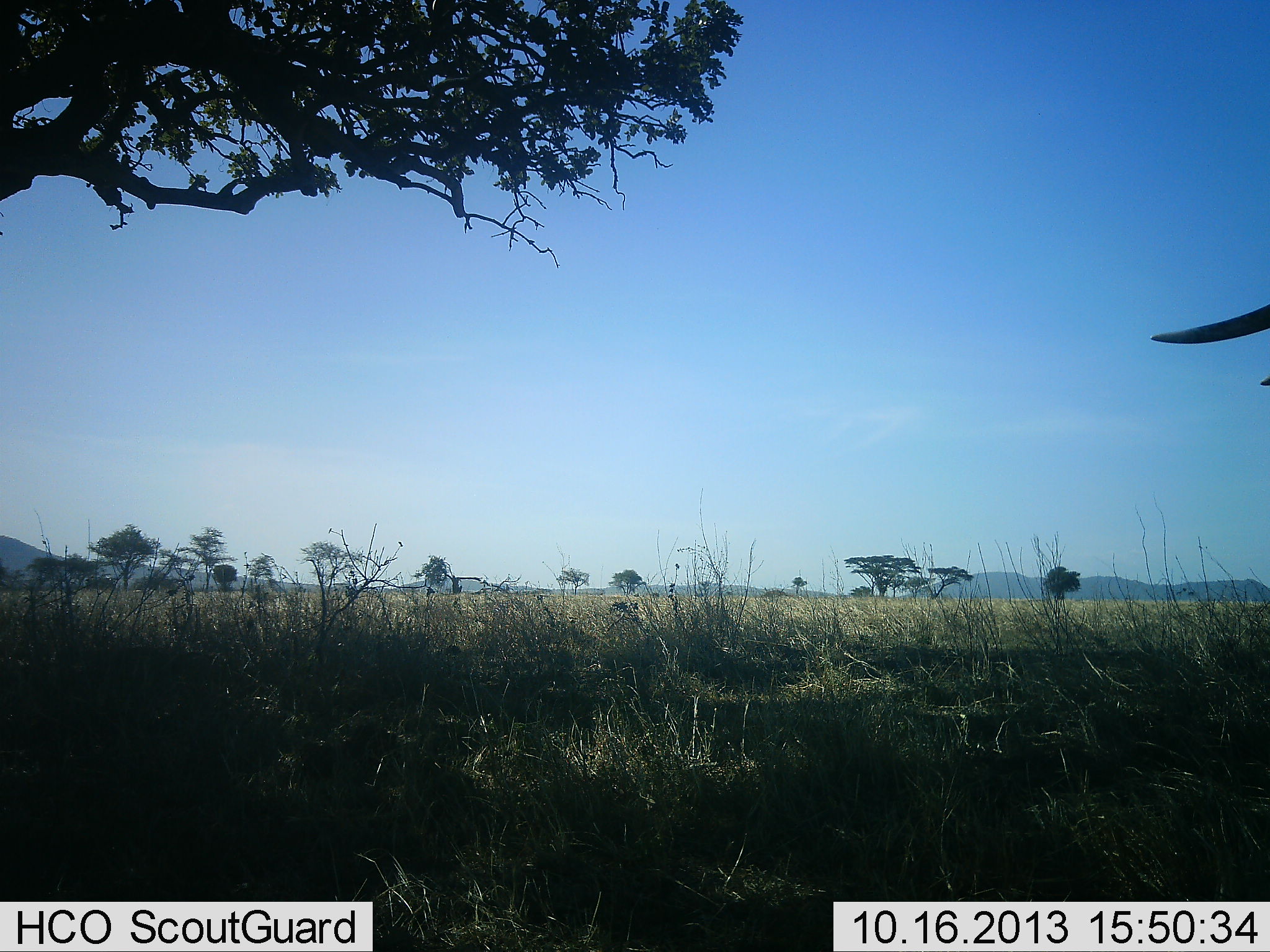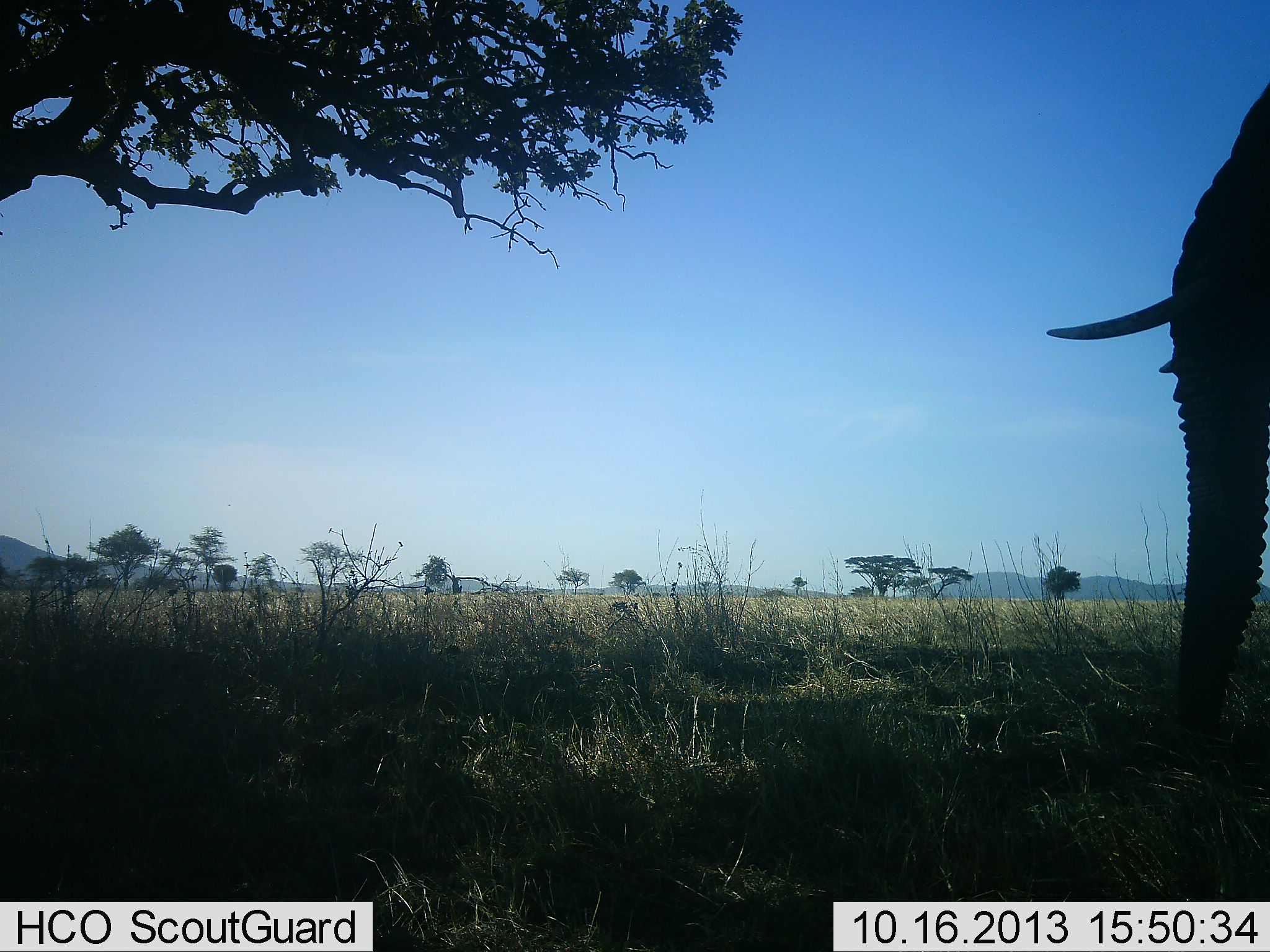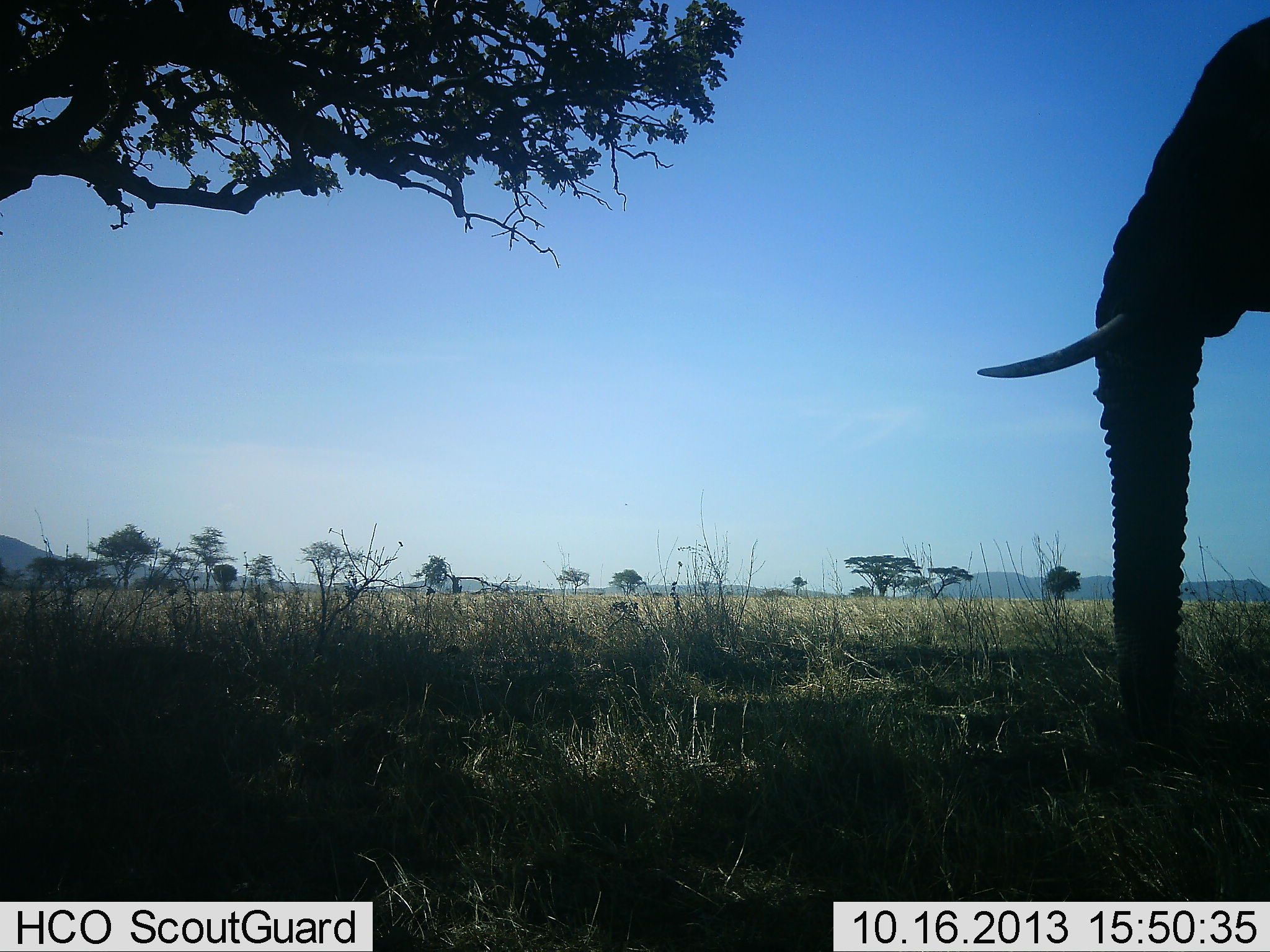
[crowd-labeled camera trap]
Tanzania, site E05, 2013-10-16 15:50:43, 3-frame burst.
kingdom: Animalia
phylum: Chordata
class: Mammalia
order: Proboscidea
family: Elephantidae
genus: Loxodonta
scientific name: Loxodonta africana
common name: african bush elephant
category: elephant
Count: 1.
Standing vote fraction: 29%.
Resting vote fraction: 4%.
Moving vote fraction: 68%.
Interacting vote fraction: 0%.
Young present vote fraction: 0%.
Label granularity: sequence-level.